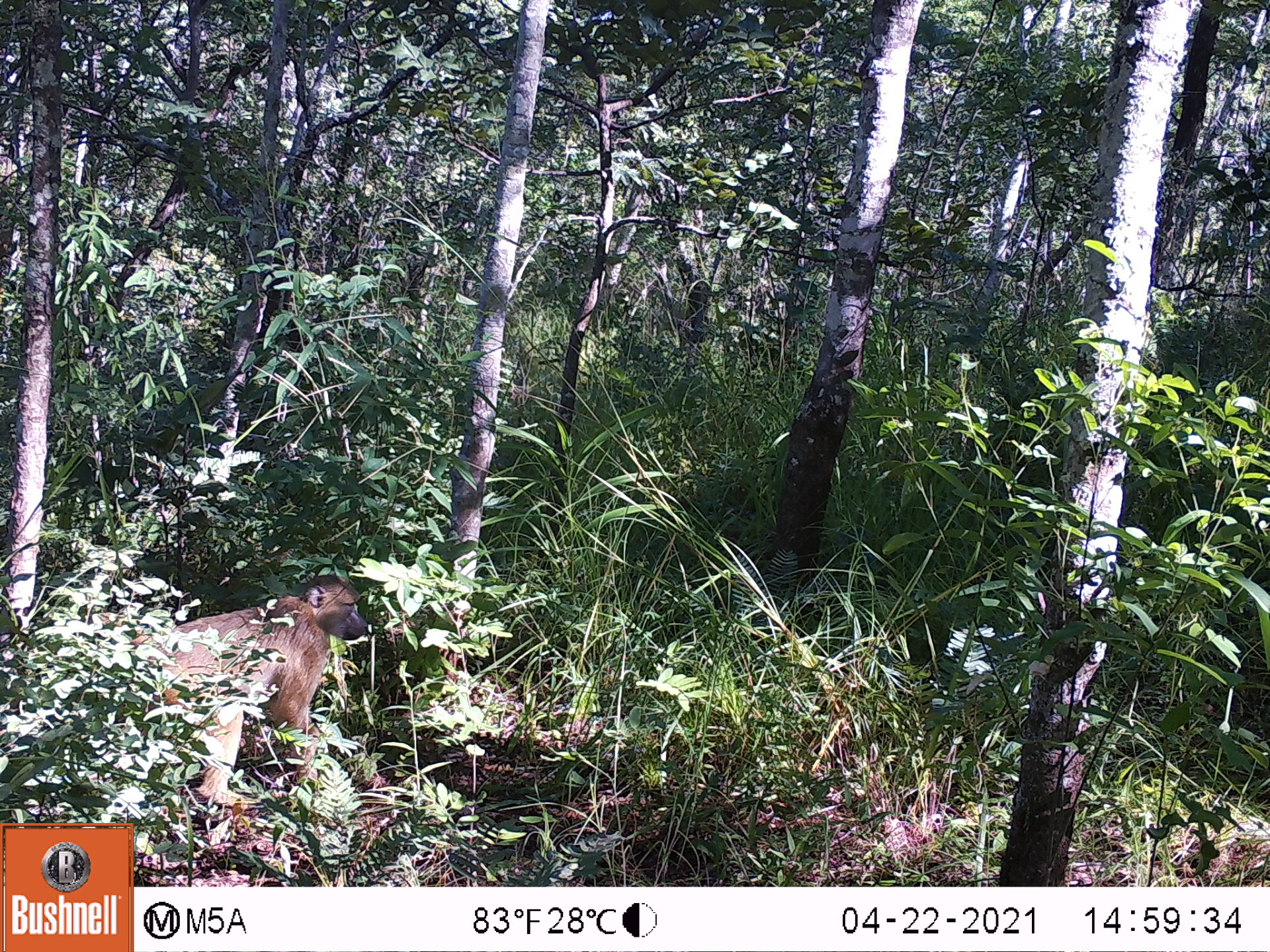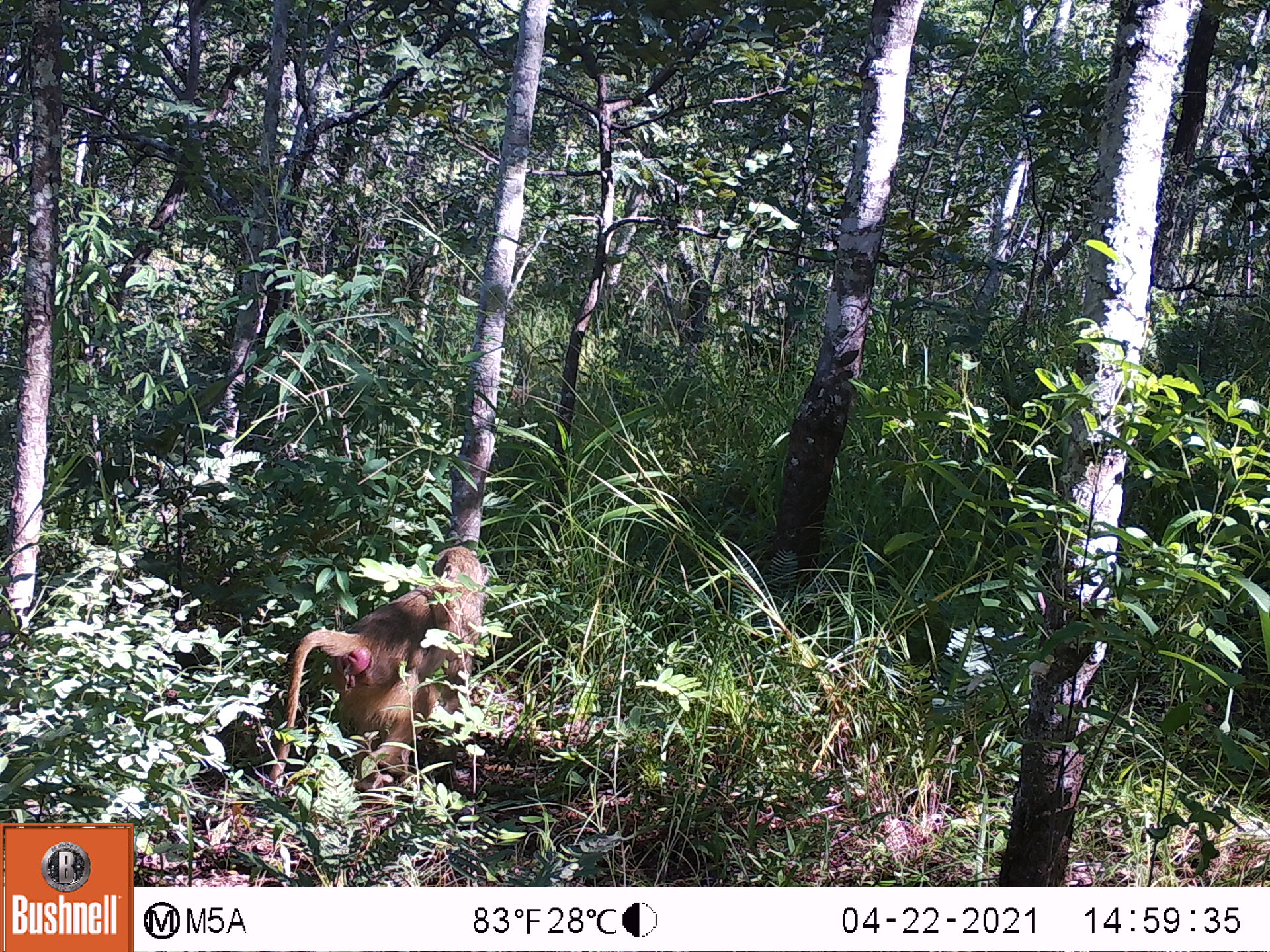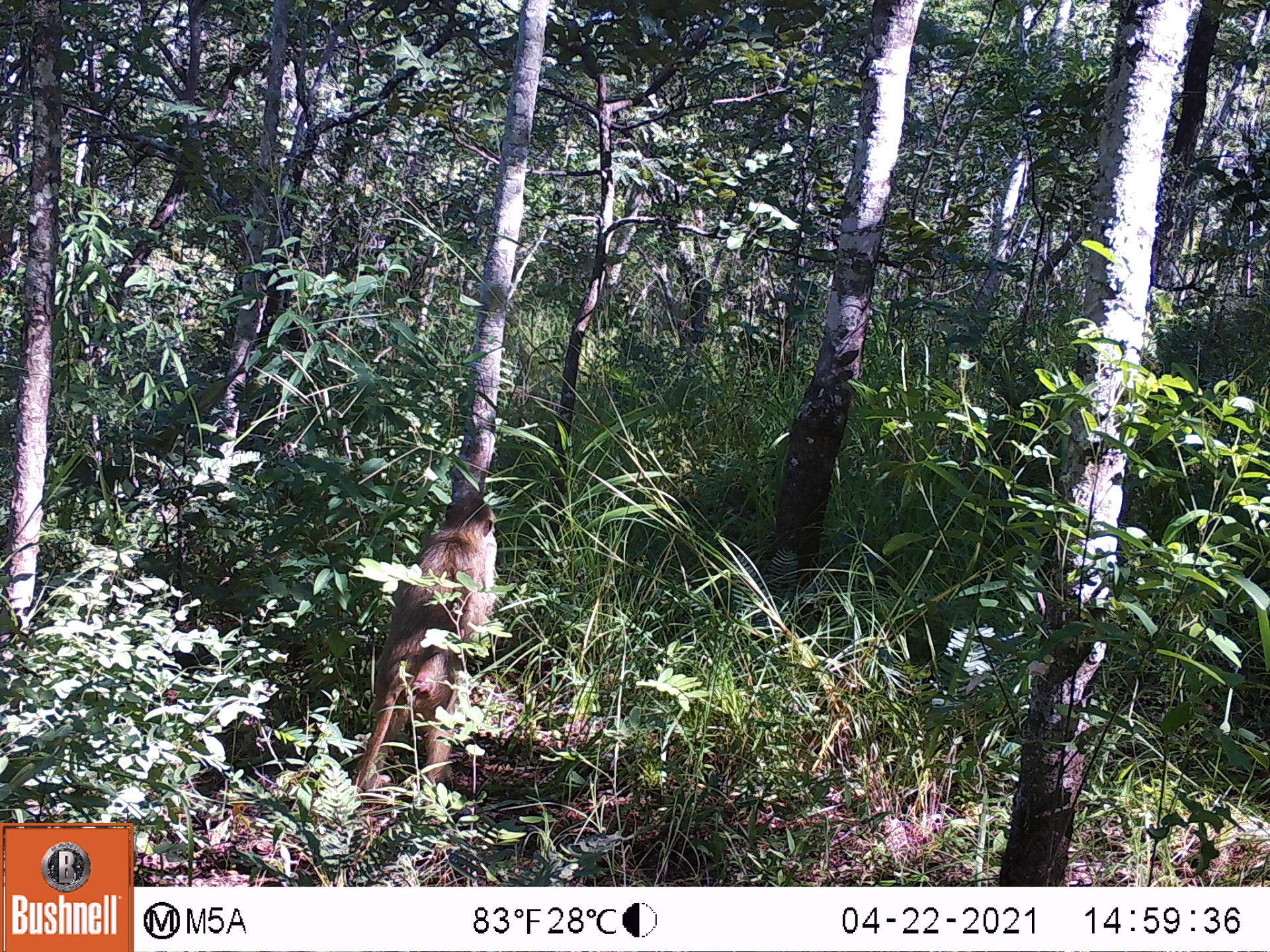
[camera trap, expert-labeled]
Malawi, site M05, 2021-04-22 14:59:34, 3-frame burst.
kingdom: Animalia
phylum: Chordata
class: Mammalia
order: Primates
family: Cercopithecidae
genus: Papio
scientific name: Papio cynocephalus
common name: yellow baboon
Yellow baboon (Papio cynocephalus), count 1.